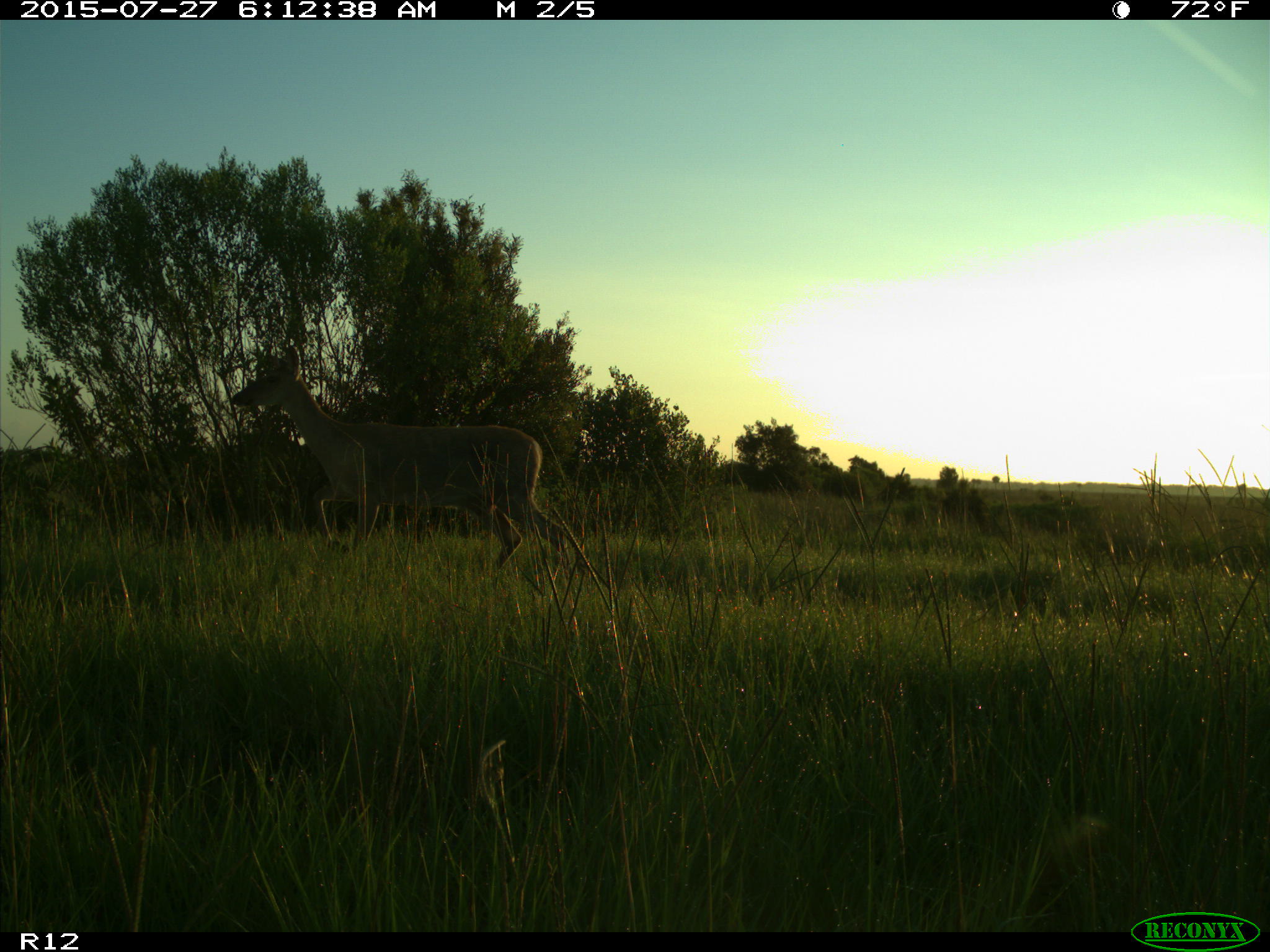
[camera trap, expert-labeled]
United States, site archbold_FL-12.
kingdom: Animalia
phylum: Chordata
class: Mammalia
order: Artiodactyla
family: Cervidae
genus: Odocoileus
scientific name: Odocoileus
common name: deer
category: unidentified deer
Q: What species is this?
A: Unidentified deer (deer) (Odocoileus).